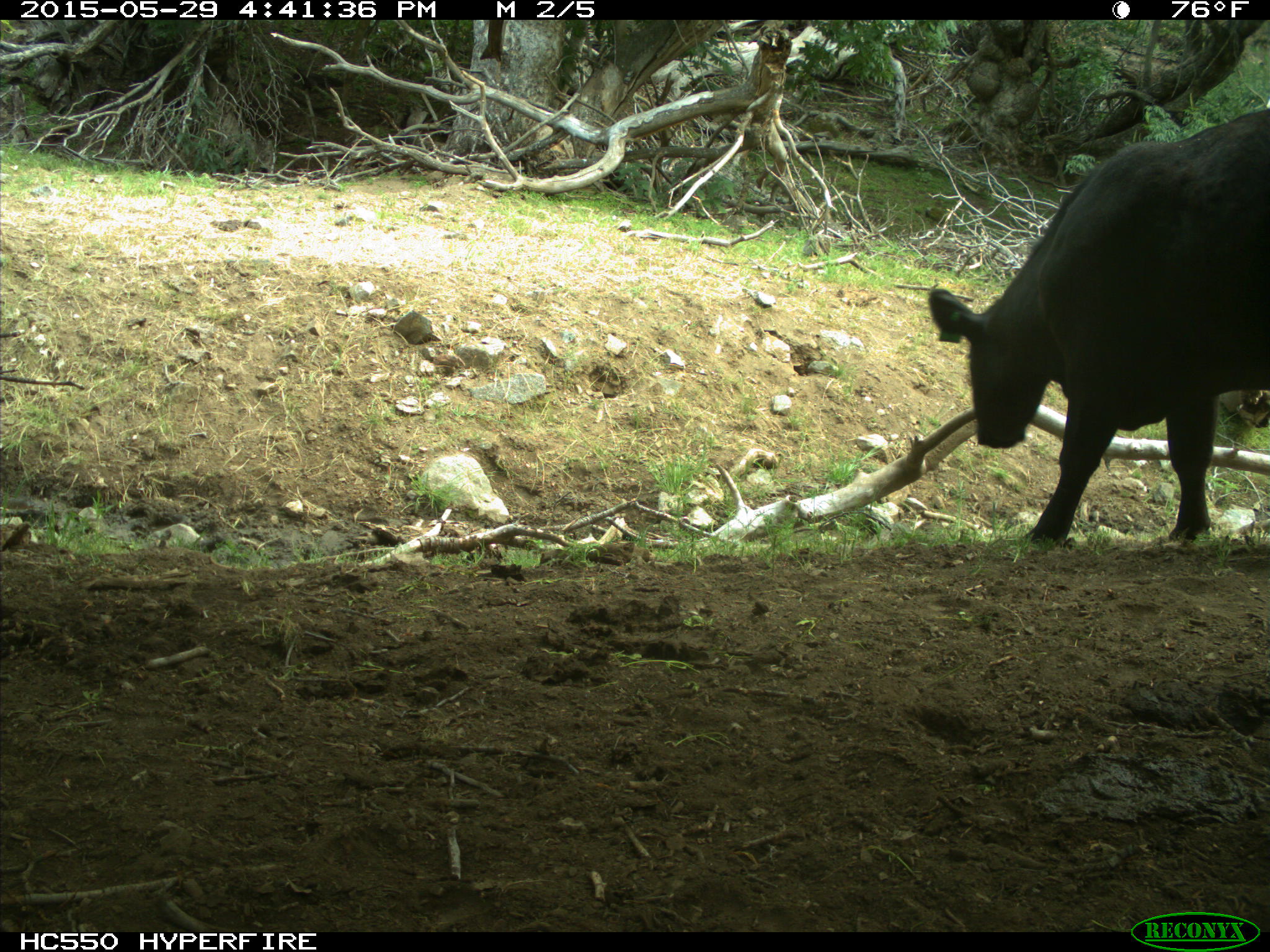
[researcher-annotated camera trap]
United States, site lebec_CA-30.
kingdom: Animalia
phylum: Chordata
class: Mammalia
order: Artiodactyla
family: Bovidae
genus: Bos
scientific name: Bos taurus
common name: domestic cow